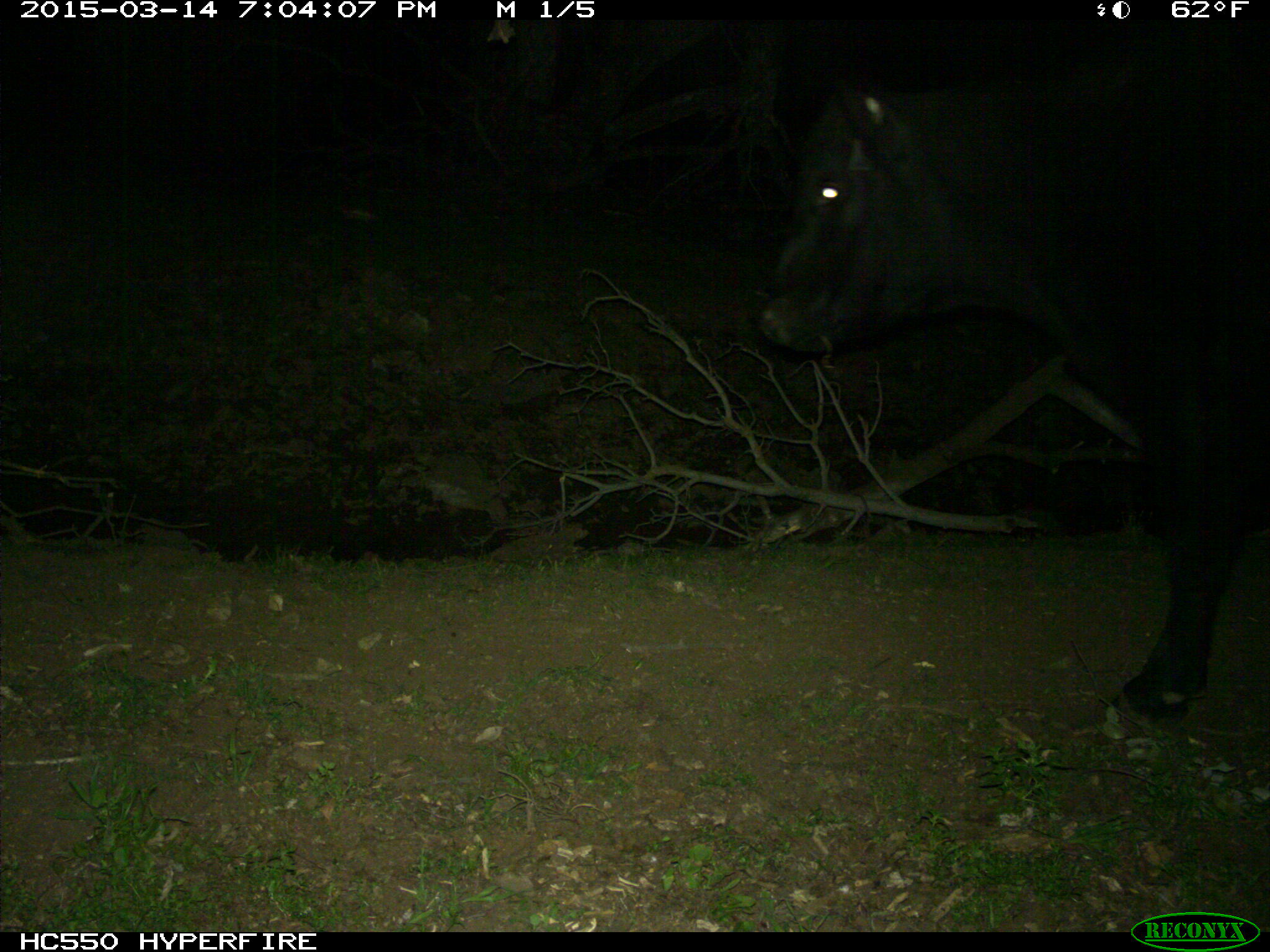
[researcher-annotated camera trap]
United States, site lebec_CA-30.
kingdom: Animalia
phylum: Chordata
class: Mammalia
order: Artiodactyla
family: Bovidae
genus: Bos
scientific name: Bos taurus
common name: domestic cow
Bos taurus (domestic cow).